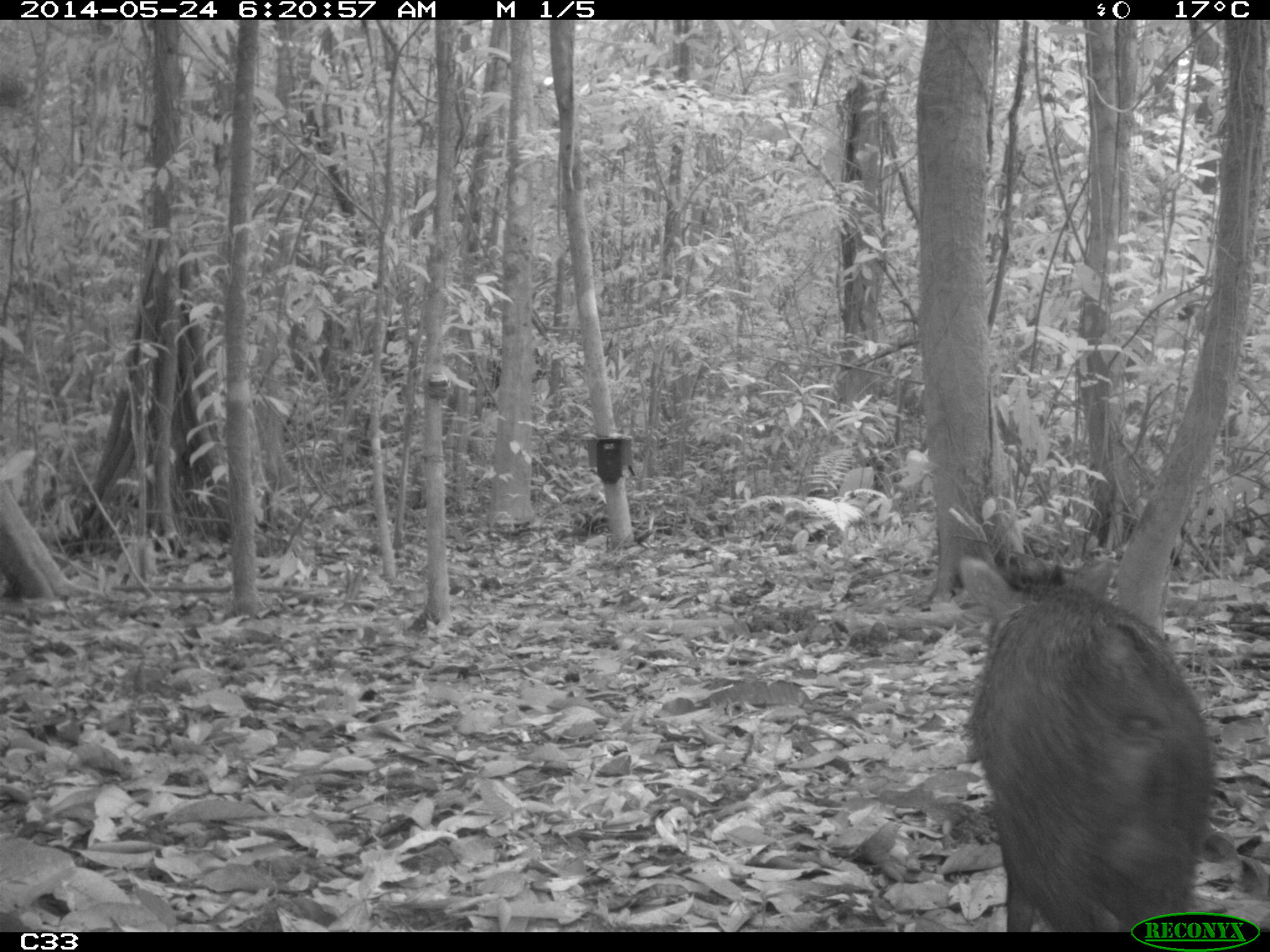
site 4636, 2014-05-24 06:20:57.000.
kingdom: Animalia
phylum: Chordata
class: Mammalia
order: Artiodactyla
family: Tayassuidae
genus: Pecari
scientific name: Pecari tajacu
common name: collared peccary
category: tayassu tajacu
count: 1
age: adult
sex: male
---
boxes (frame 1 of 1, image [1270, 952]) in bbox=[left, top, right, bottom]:
tayassu tajacu: bbox=[956, 549, 1220, 931]